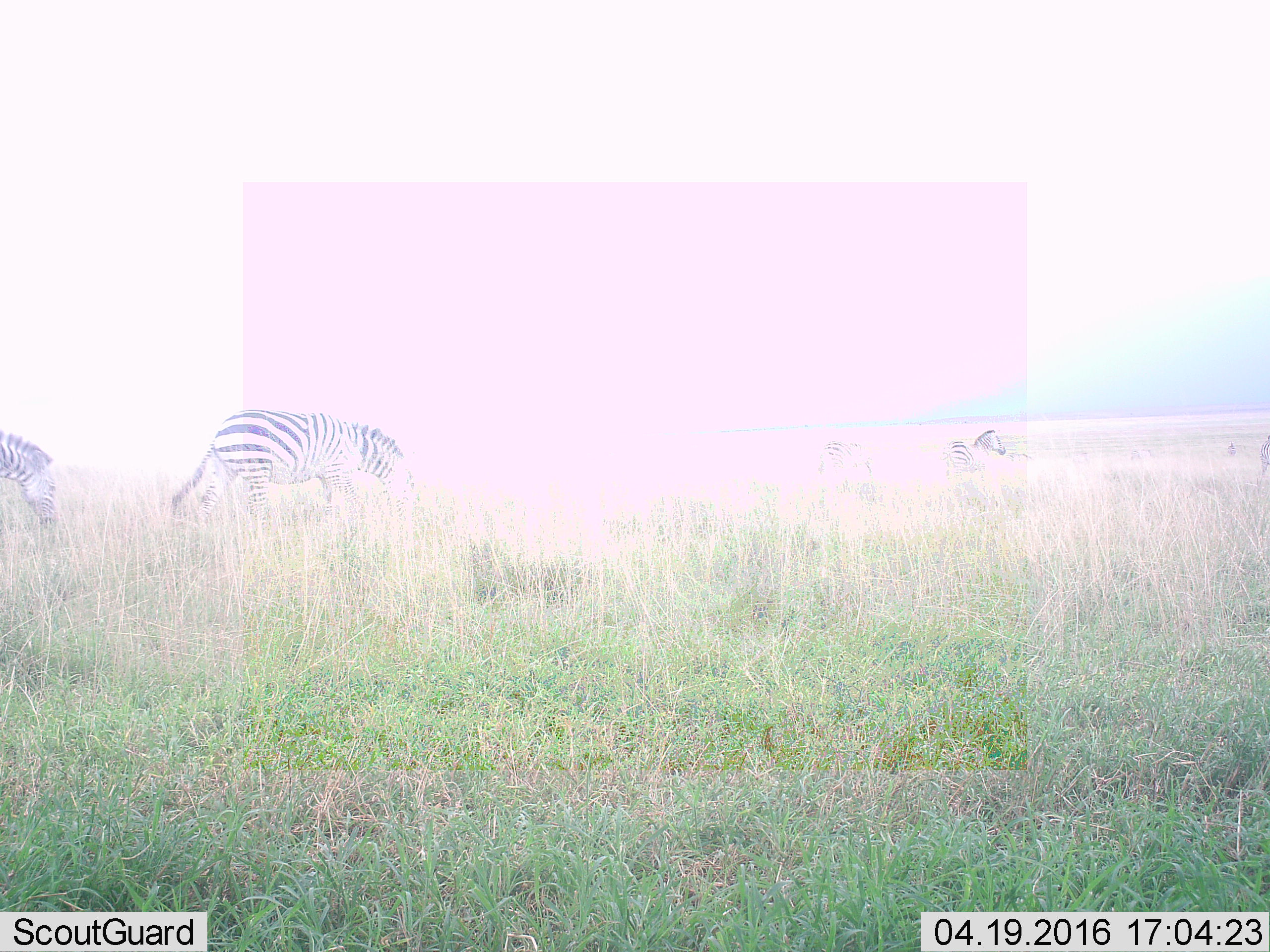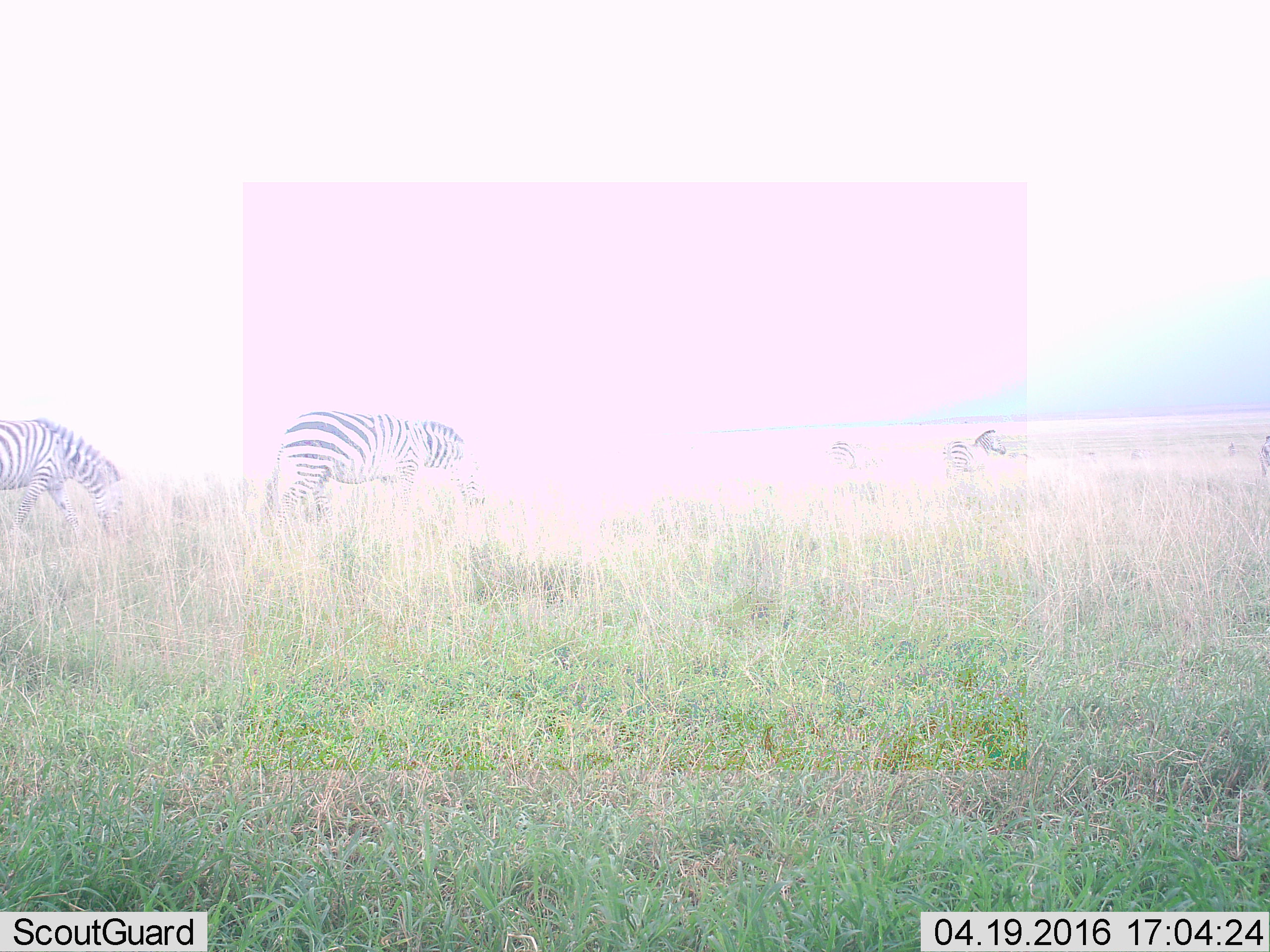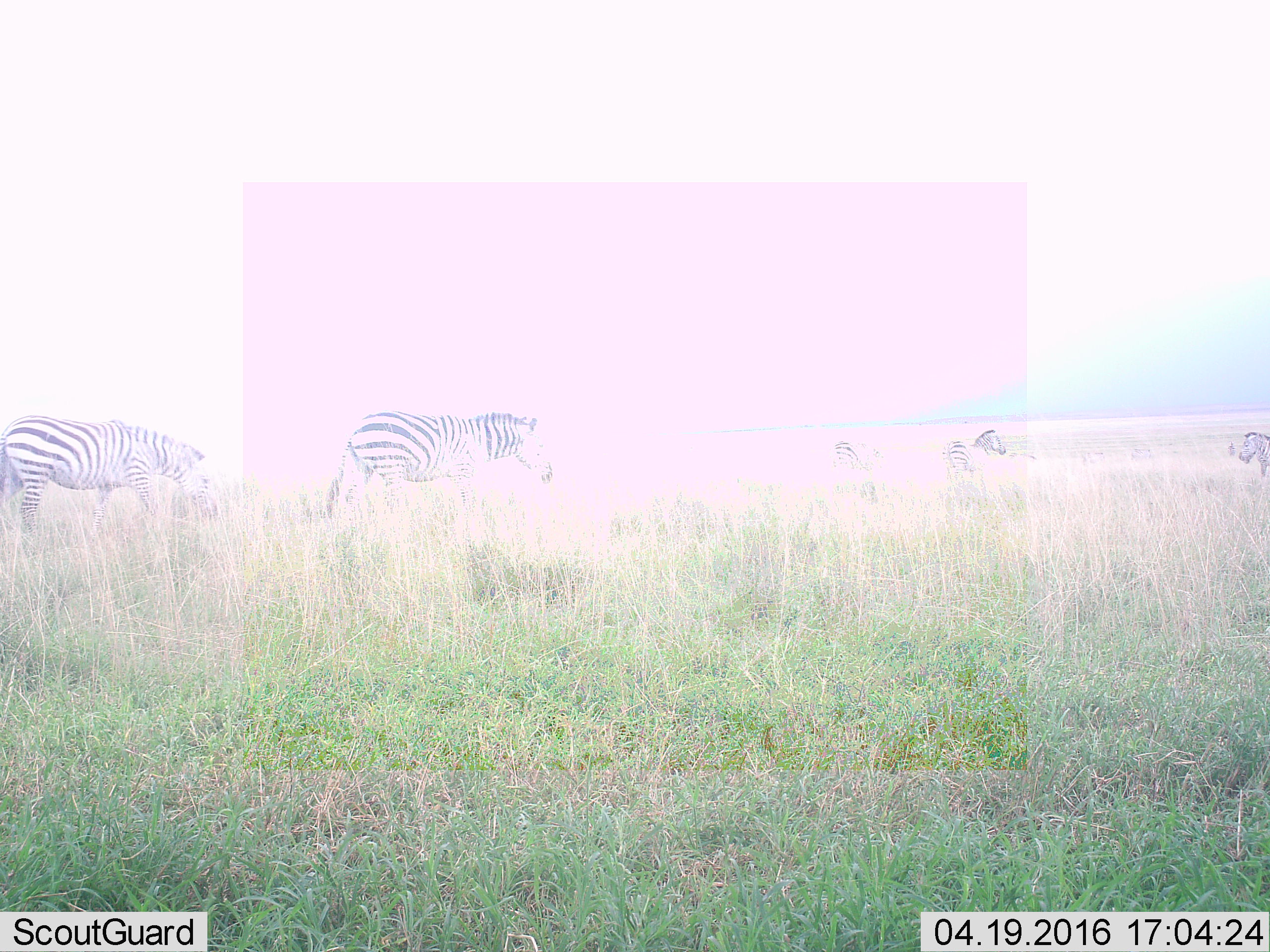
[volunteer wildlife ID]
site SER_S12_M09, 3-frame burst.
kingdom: Animalia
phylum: Chordata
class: Mammalia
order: Perissodactyla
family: Equidae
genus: Equus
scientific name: Equus quagga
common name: plains zebra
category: zebraplains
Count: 4.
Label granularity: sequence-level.